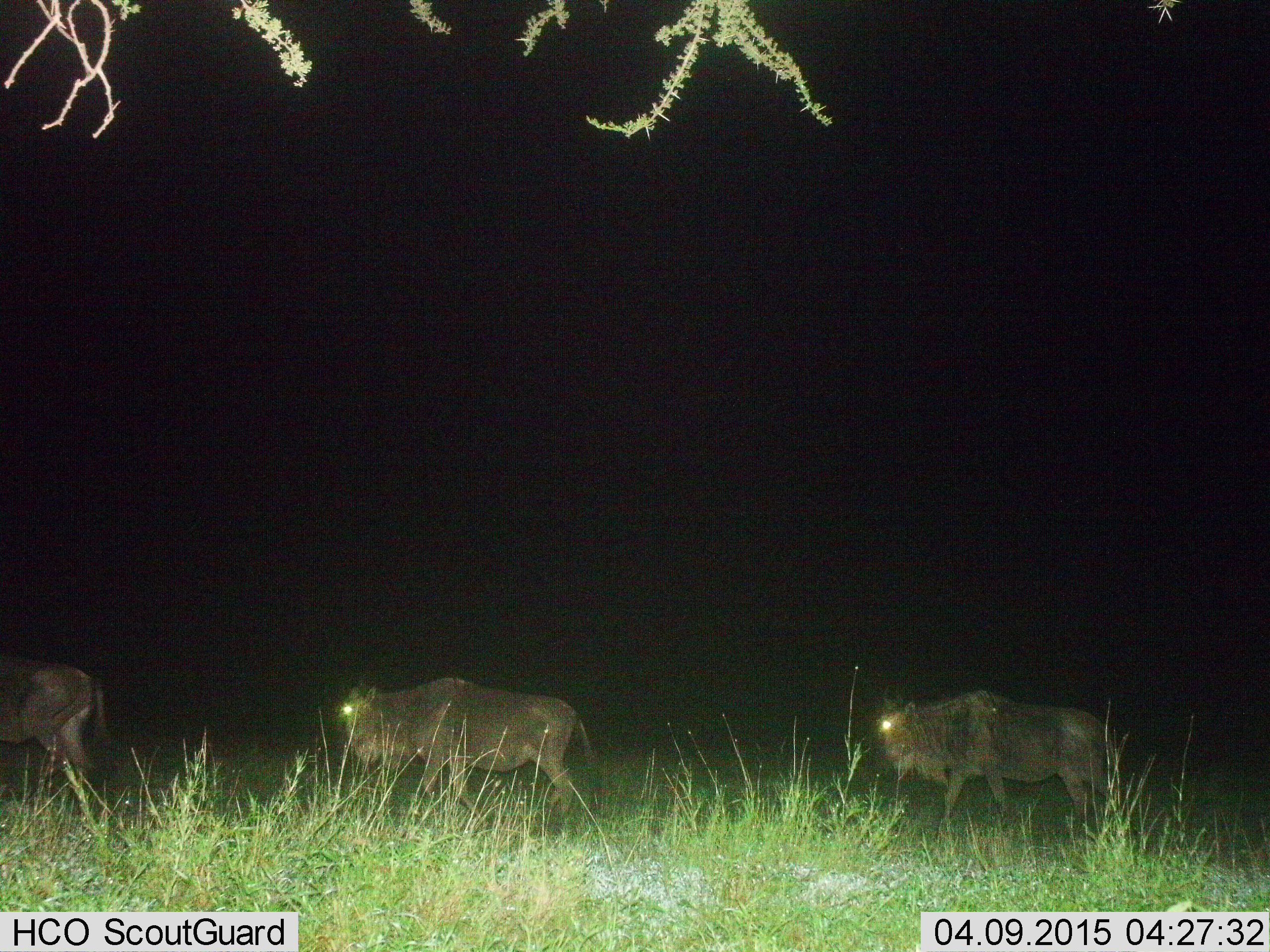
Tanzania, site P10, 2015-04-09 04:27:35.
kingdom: Animalia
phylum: Chordata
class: Mammalia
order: Artiodactyla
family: Bovidae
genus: Connochaetes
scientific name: Connochaetes taurinus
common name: blue wildebeest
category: wildebeest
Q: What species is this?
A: Wildebeest (blue wildebeest) (Connochaetes taurinus).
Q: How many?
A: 3.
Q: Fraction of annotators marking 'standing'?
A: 0%.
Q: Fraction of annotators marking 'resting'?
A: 0%.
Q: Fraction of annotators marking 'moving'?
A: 100%.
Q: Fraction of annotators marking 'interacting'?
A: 0%.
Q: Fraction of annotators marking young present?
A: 0%.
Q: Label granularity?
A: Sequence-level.